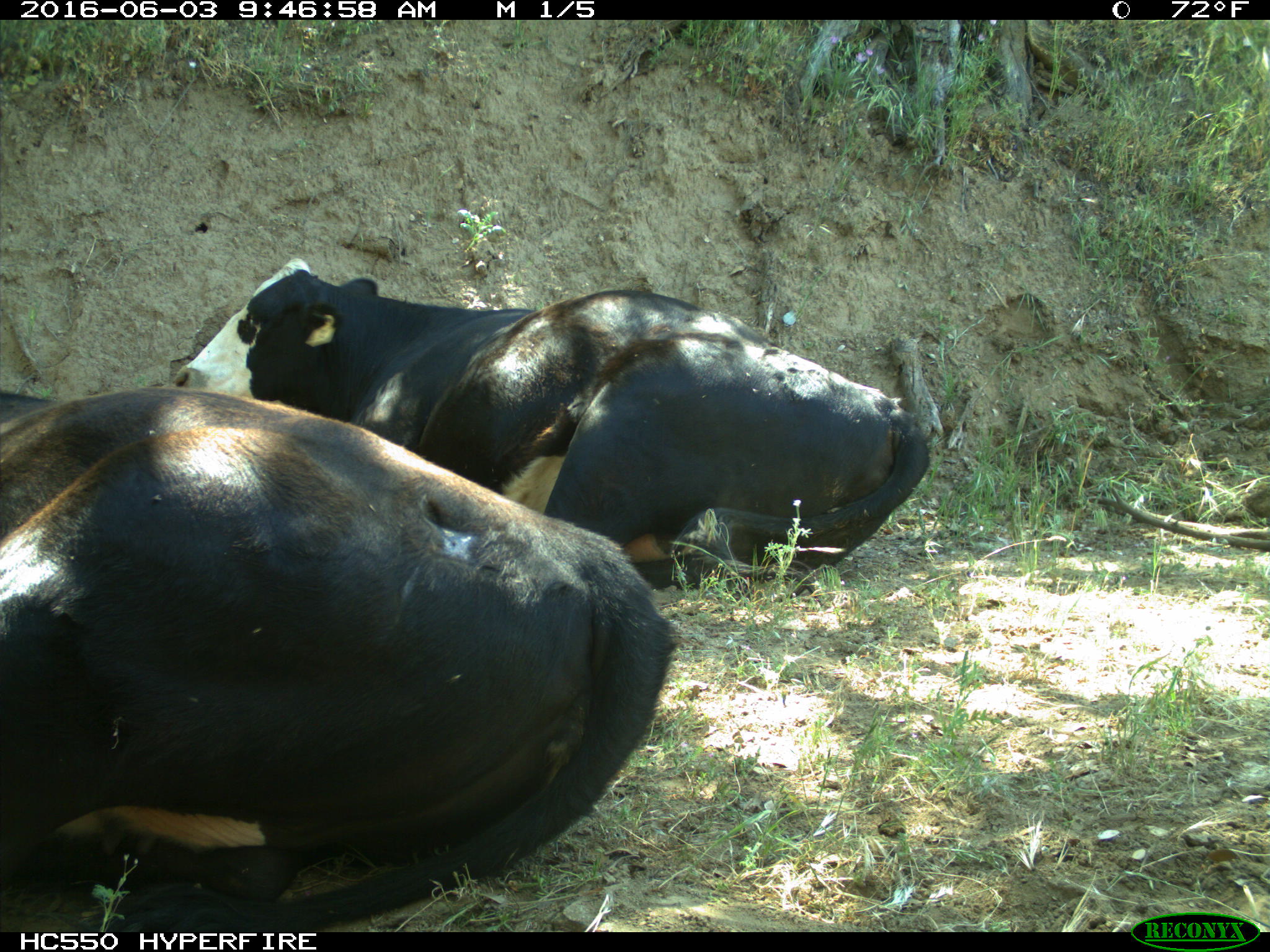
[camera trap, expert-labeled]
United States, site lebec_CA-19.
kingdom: Animalia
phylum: Chordata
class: Mammalia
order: Artiodactyla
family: Bovidae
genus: Bos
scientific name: Bos taurus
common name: domestic cow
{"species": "Bos taurus (domestic cow)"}